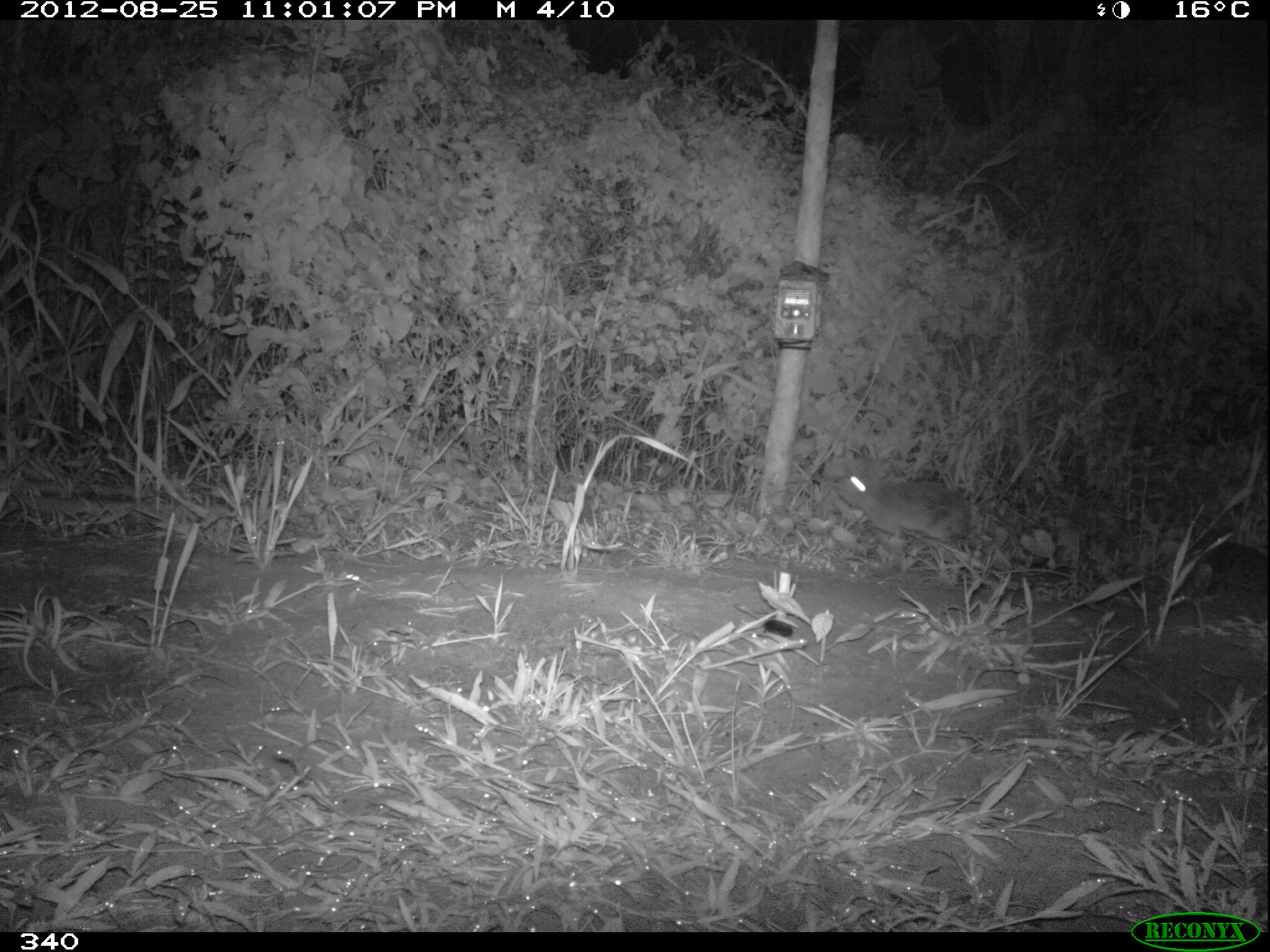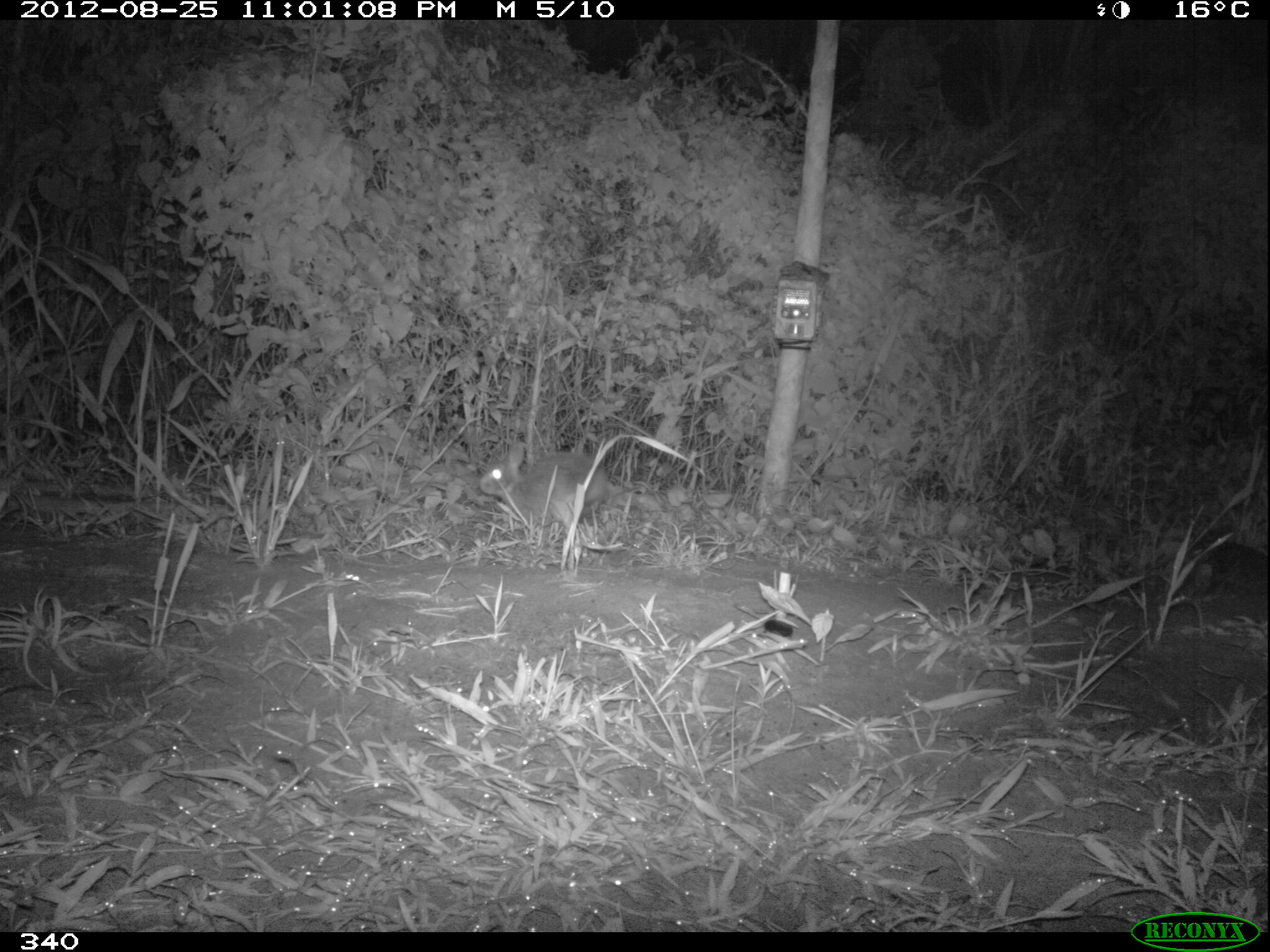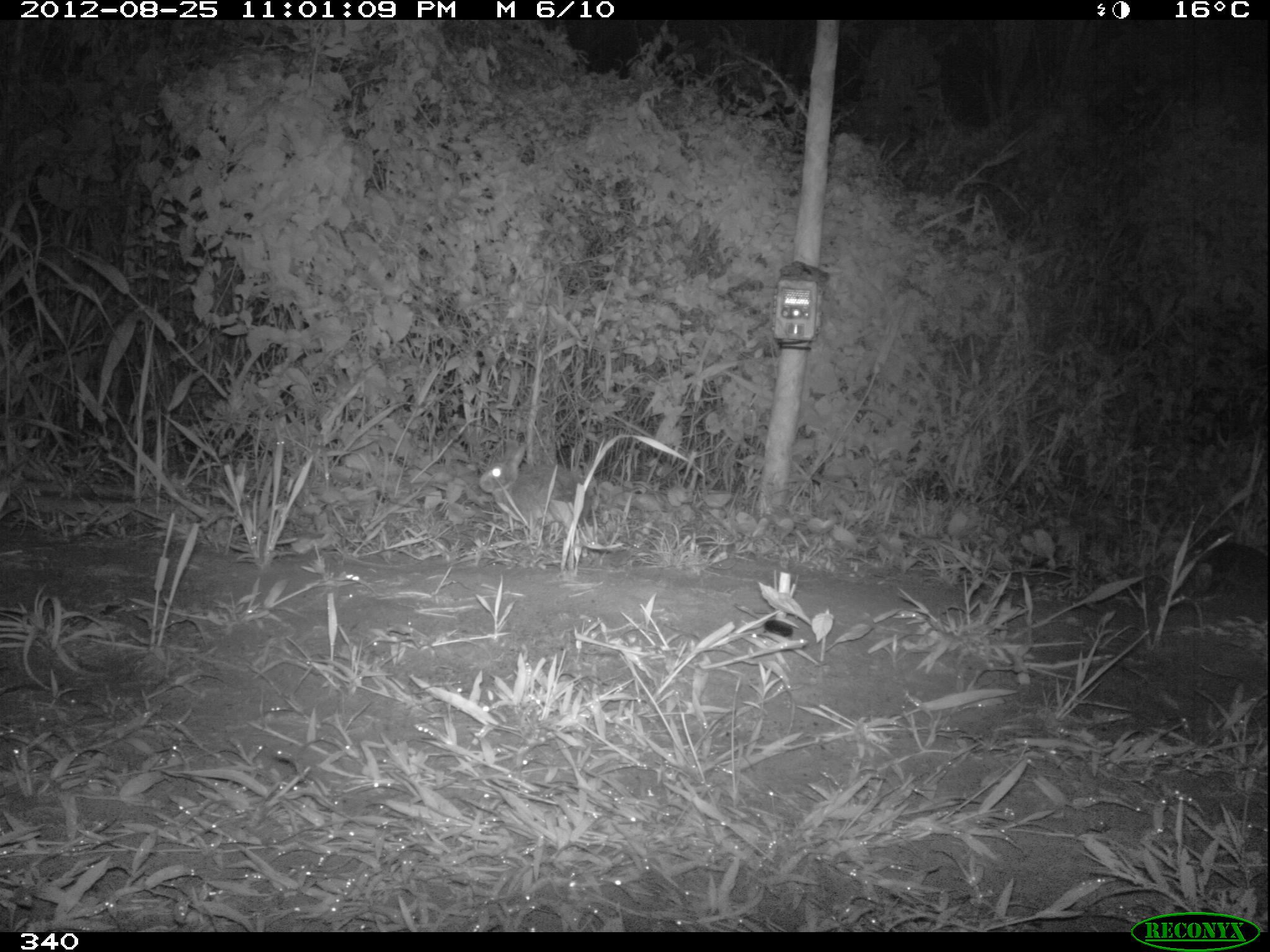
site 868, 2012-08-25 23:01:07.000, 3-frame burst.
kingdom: Animalia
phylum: Chordata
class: Mammalia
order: Lagomorpha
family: Leporidae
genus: Sylvilagus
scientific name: Sylvilagus brasiliensis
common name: tapeti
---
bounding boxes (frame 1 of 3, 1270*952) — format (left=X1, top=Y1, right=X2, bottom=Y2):
sylvilagus brasiliensis: (left=833, top=461, right=968, bottom=541)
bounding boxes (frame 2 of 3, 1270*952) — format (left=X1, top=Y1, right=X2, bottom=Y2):
sylvilagus brasiliensis: (left=476, top=439, right=610, bottom=526)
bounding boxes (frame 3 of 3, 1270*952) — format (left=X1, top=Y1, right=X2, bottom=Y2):
sylvilagus brasiliensis: (left=477, top=441, right=591, bottom=522)